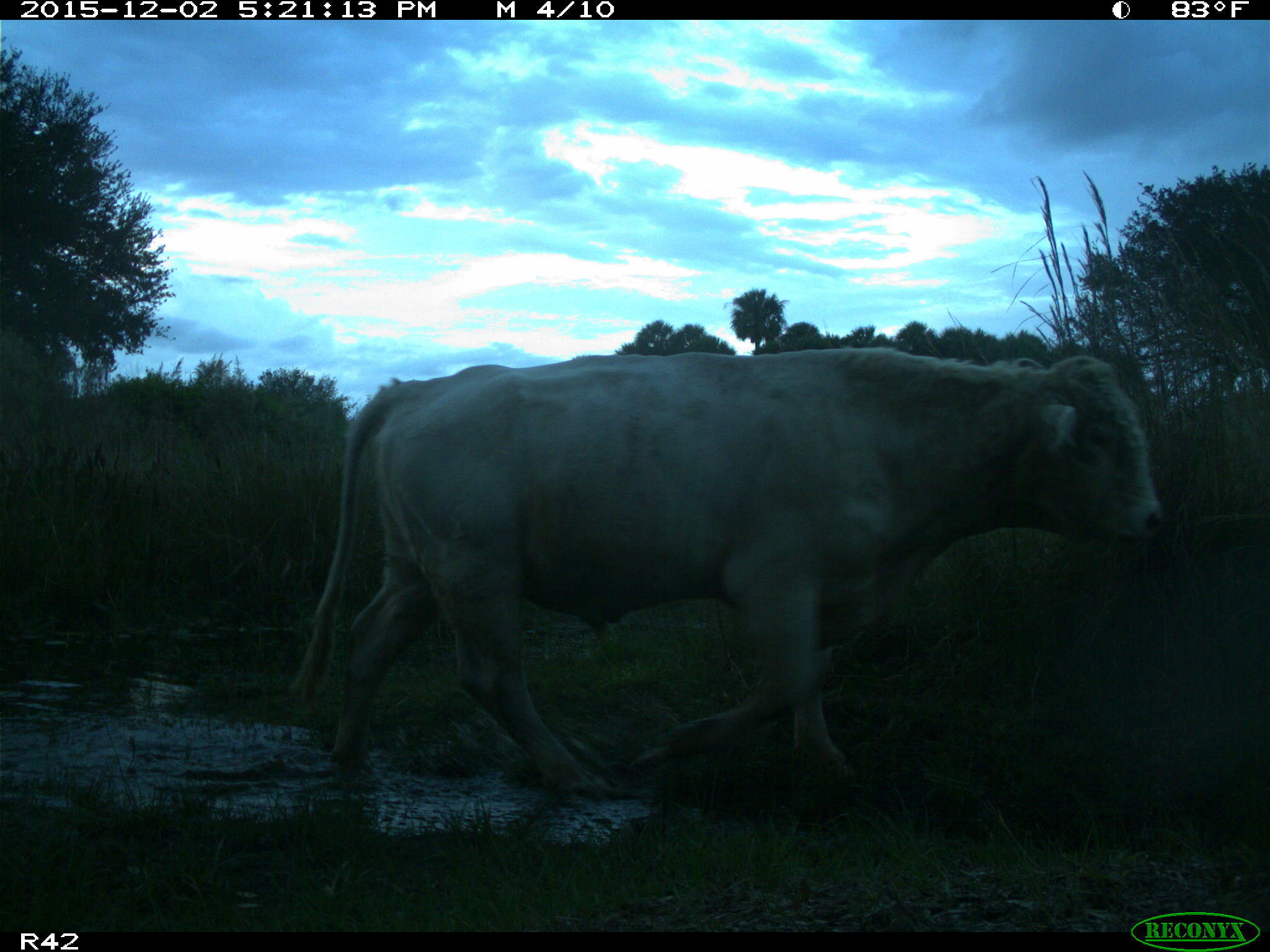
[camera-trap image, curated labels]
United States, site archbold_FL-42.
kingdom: Animalia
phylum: Chordata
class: Mammalia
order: Artiodactyla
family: Bovidae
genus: Bos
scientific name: Bos taurus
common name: domestic cow